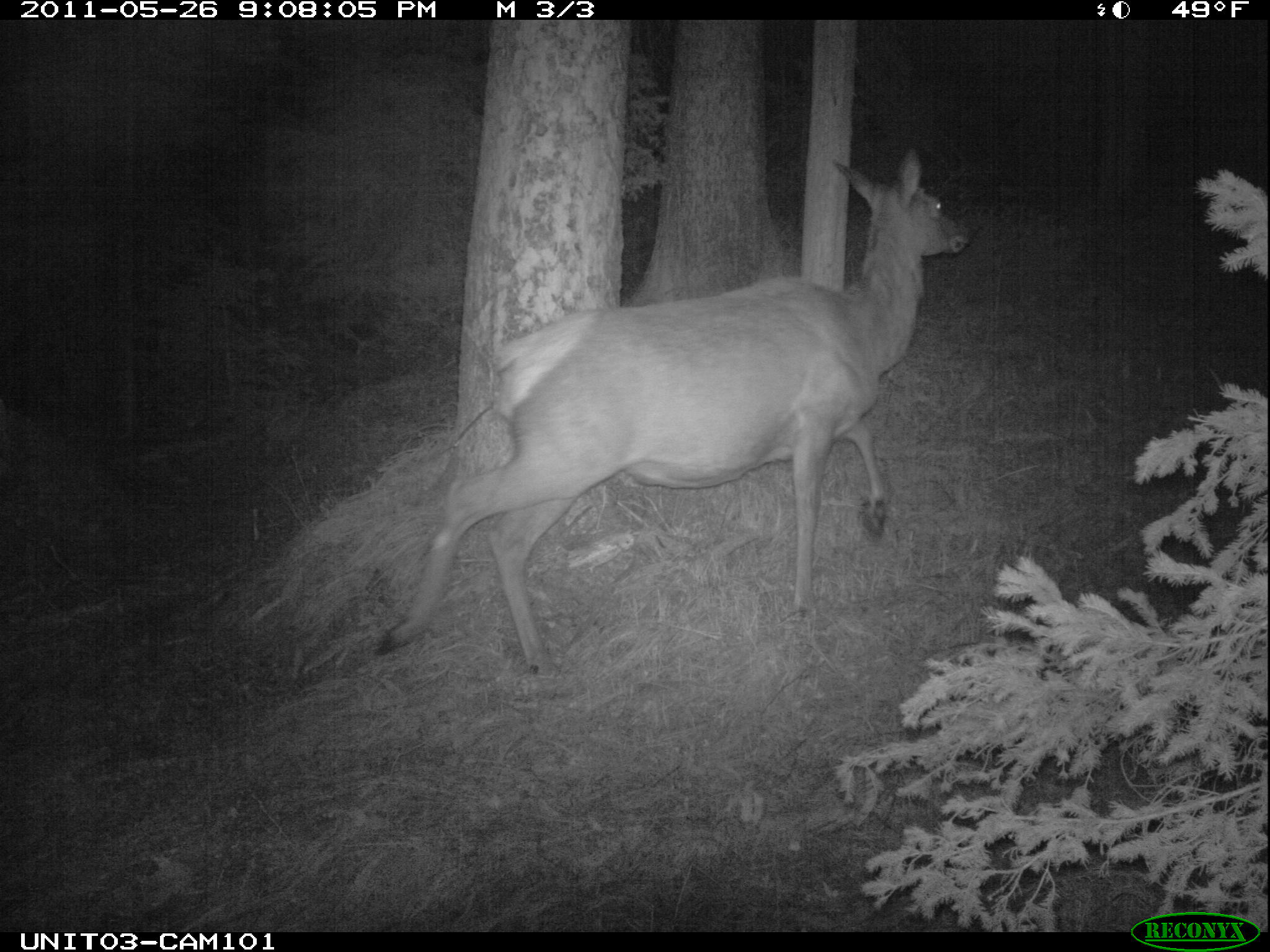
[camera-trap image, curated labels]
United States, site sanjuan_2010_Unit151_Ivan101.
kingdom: Animalia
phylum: Chordata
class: Mammalia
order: Artiodactyla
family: Cervidae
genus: Cervus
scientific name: Cervus elaphus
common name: red deer